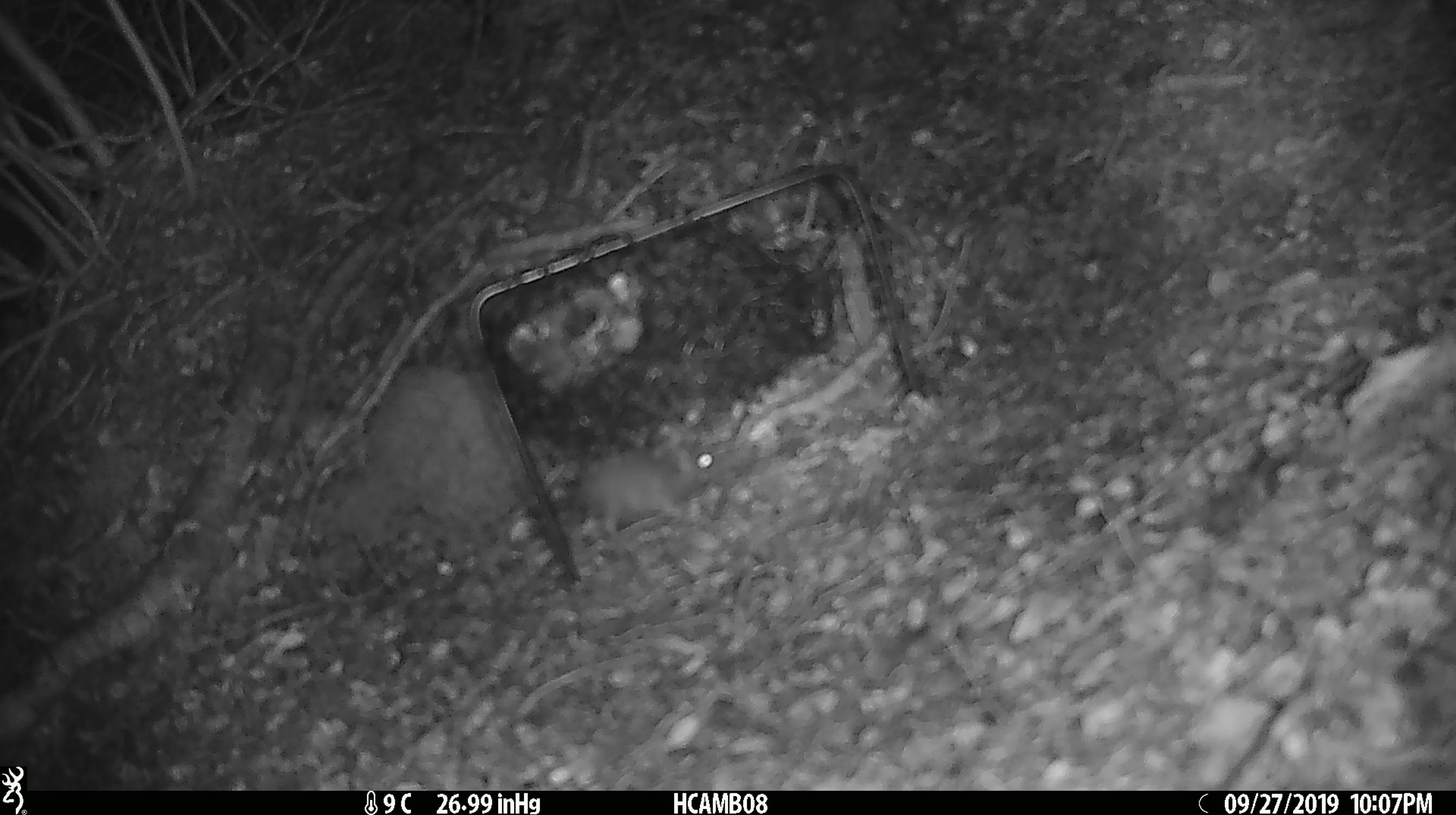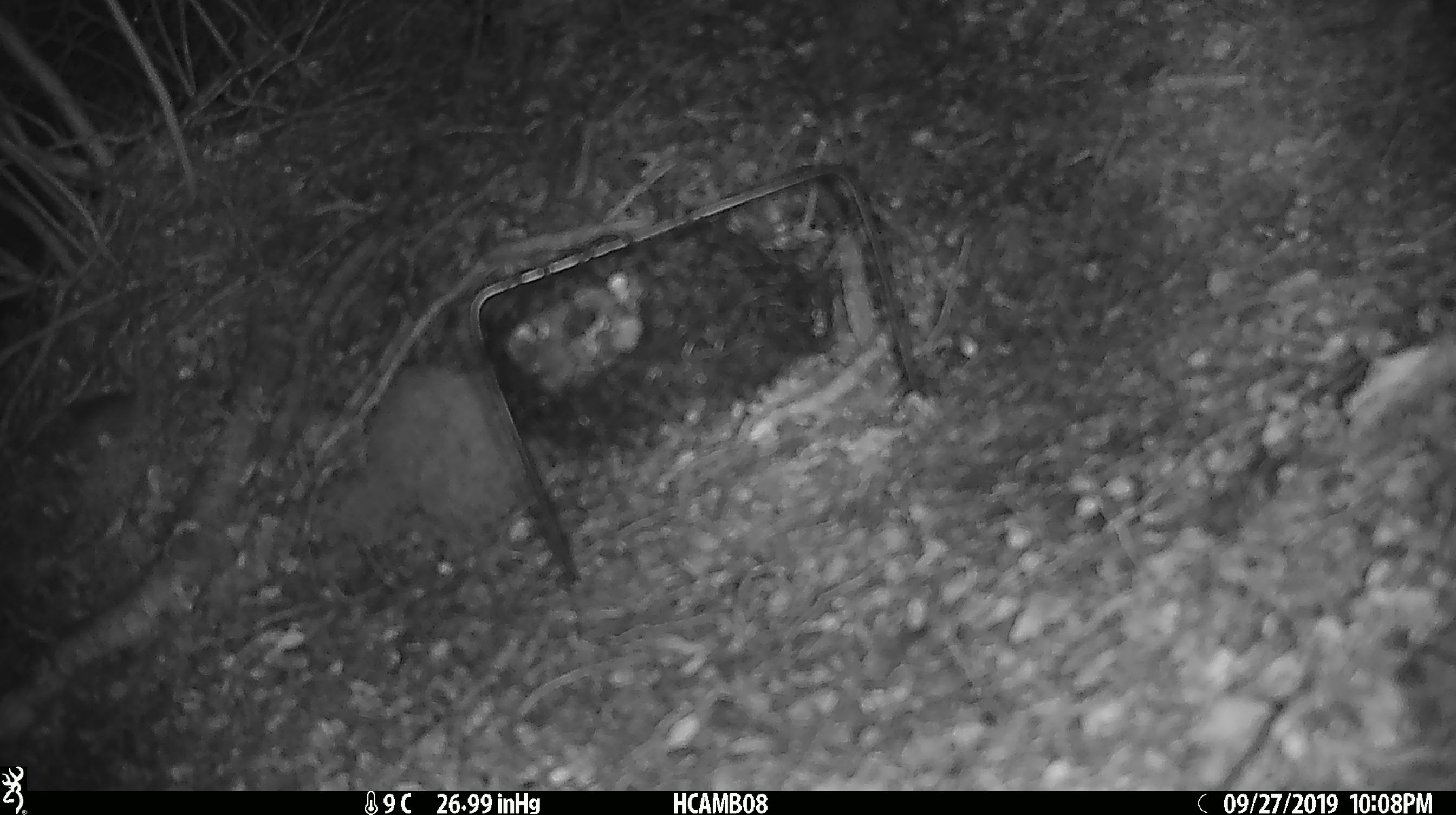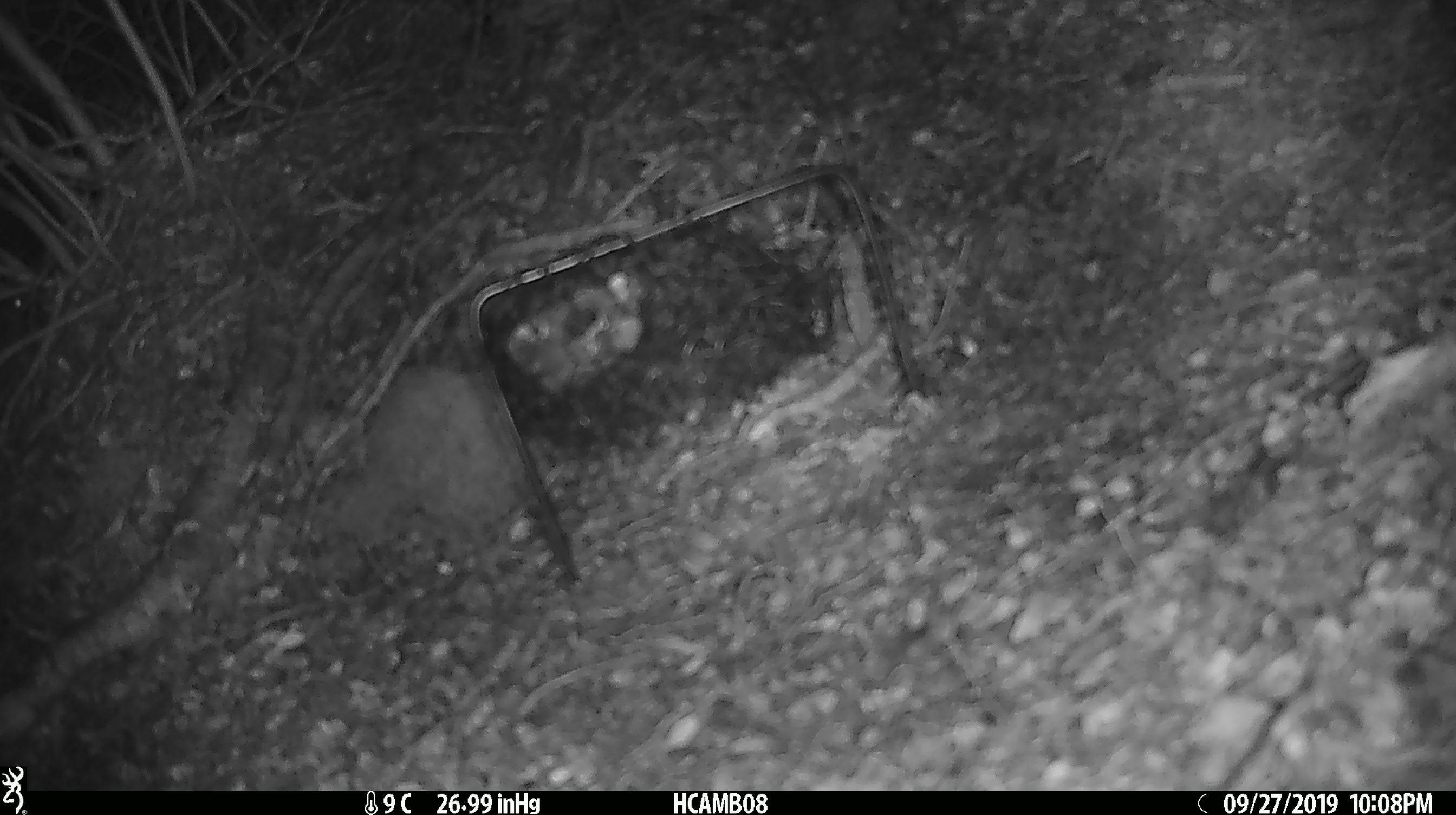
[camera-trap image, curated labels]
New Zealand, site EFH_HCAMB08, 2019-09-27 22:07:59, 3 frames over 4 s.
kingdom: Animalia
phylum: Chordata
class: Mammalia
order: Rodentia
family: Muridae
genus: Mus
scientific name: Mus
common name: mouse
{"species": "mouse (Mus)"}